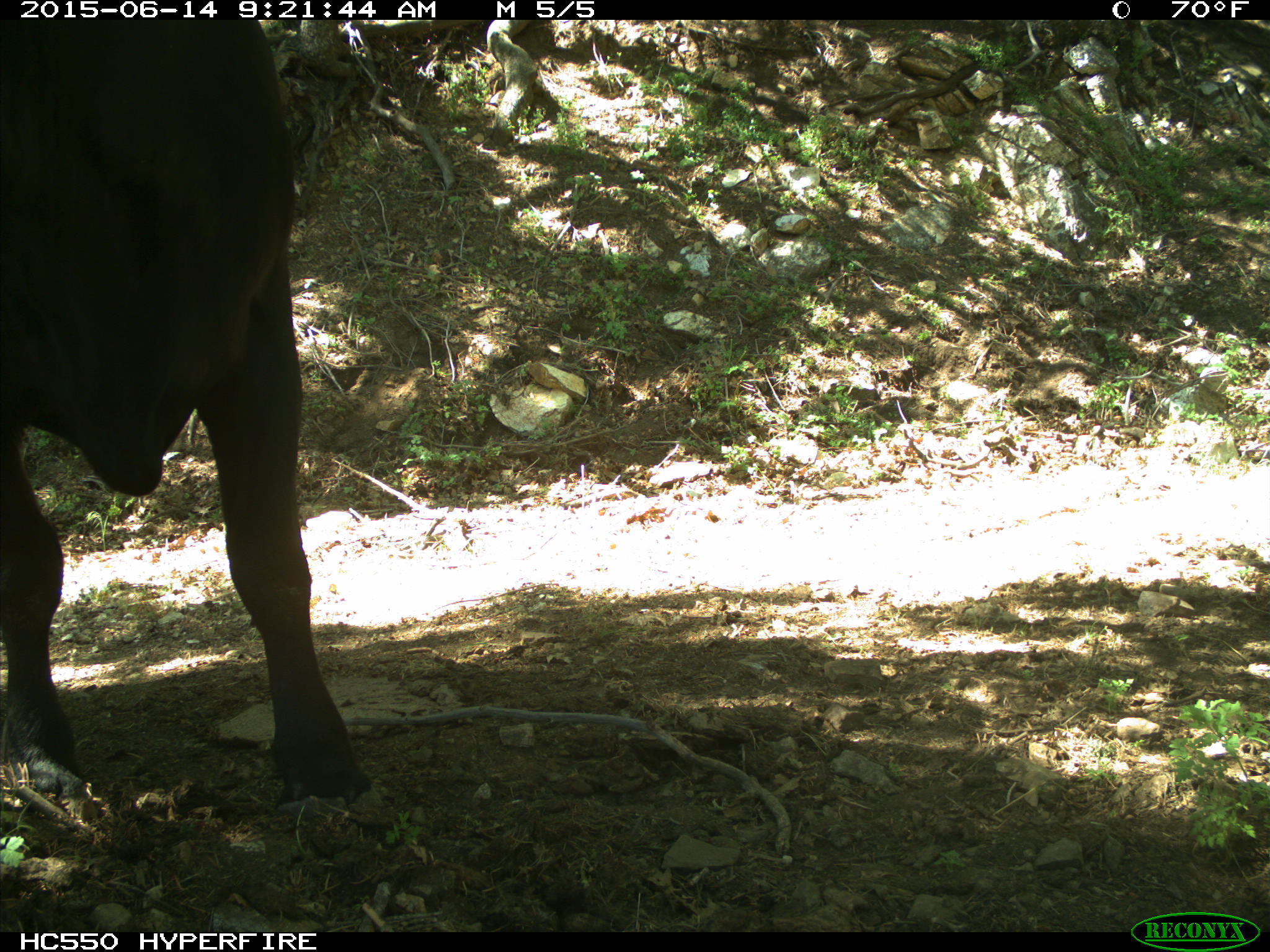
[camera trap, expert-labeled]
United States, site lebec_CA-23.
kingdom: Animalia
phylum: Chordata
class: Mammalia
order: Artiodactyla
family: Bovidae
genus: Bos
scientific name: Bos taurus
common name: domestic cow